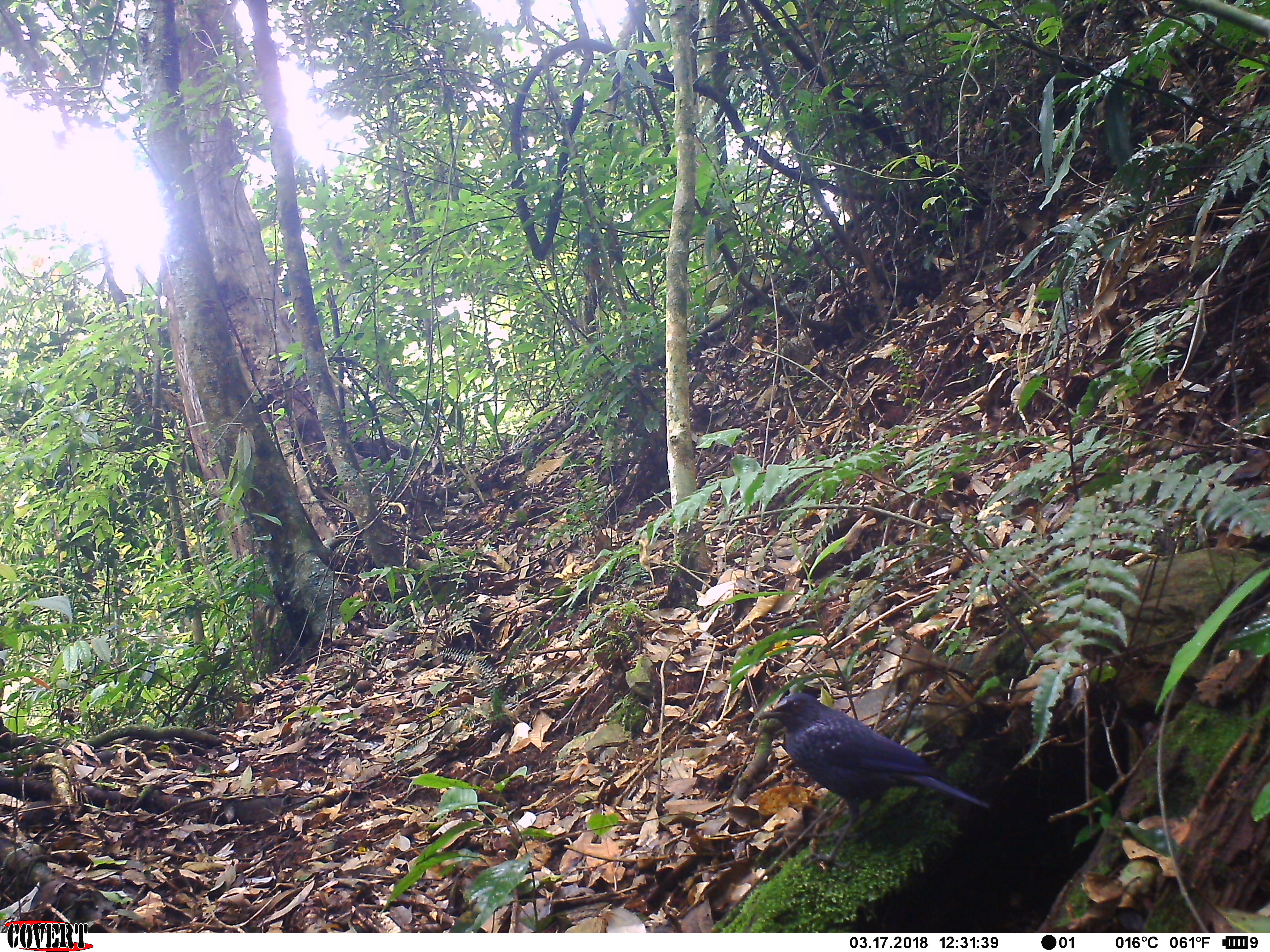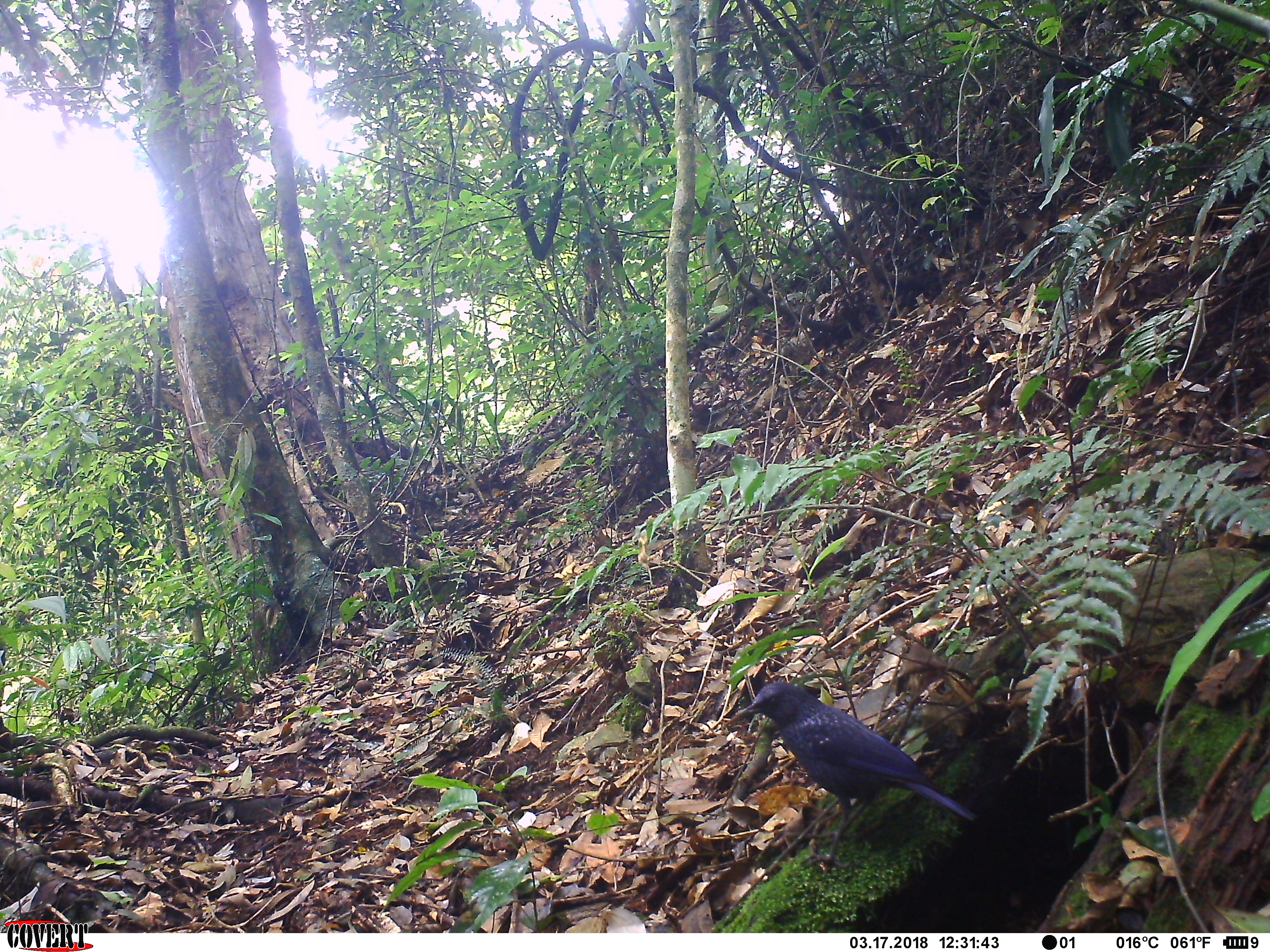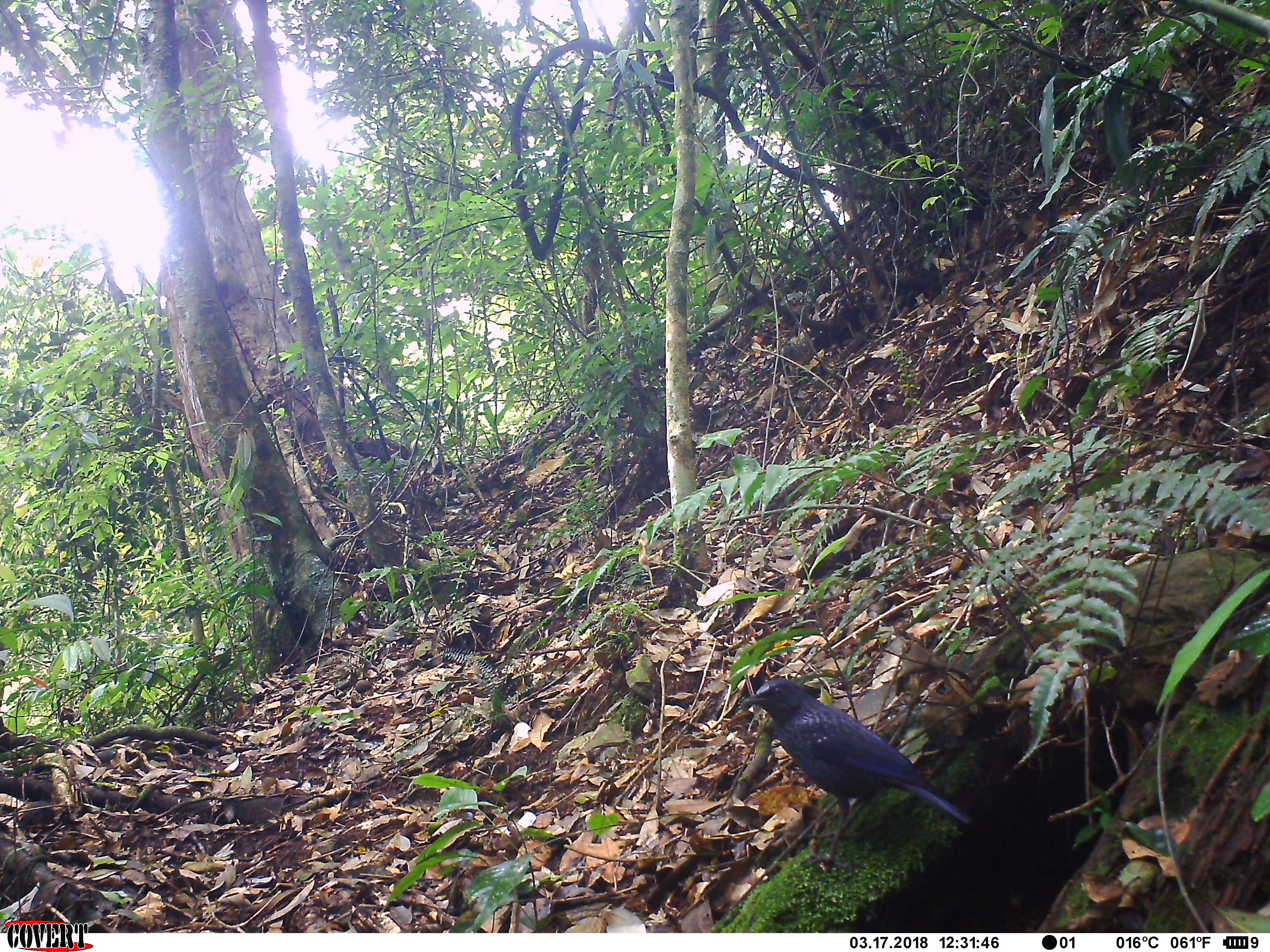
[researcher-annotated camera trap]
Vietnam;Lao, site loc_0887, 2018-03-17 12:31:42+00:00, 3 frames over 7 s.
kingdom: Animalia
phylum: Chordata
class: Aves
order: Passeriformes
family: Muscicapidae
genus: Myophonus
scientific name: Myophonus caeruleus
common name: blue whistling thrush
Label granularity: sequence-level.